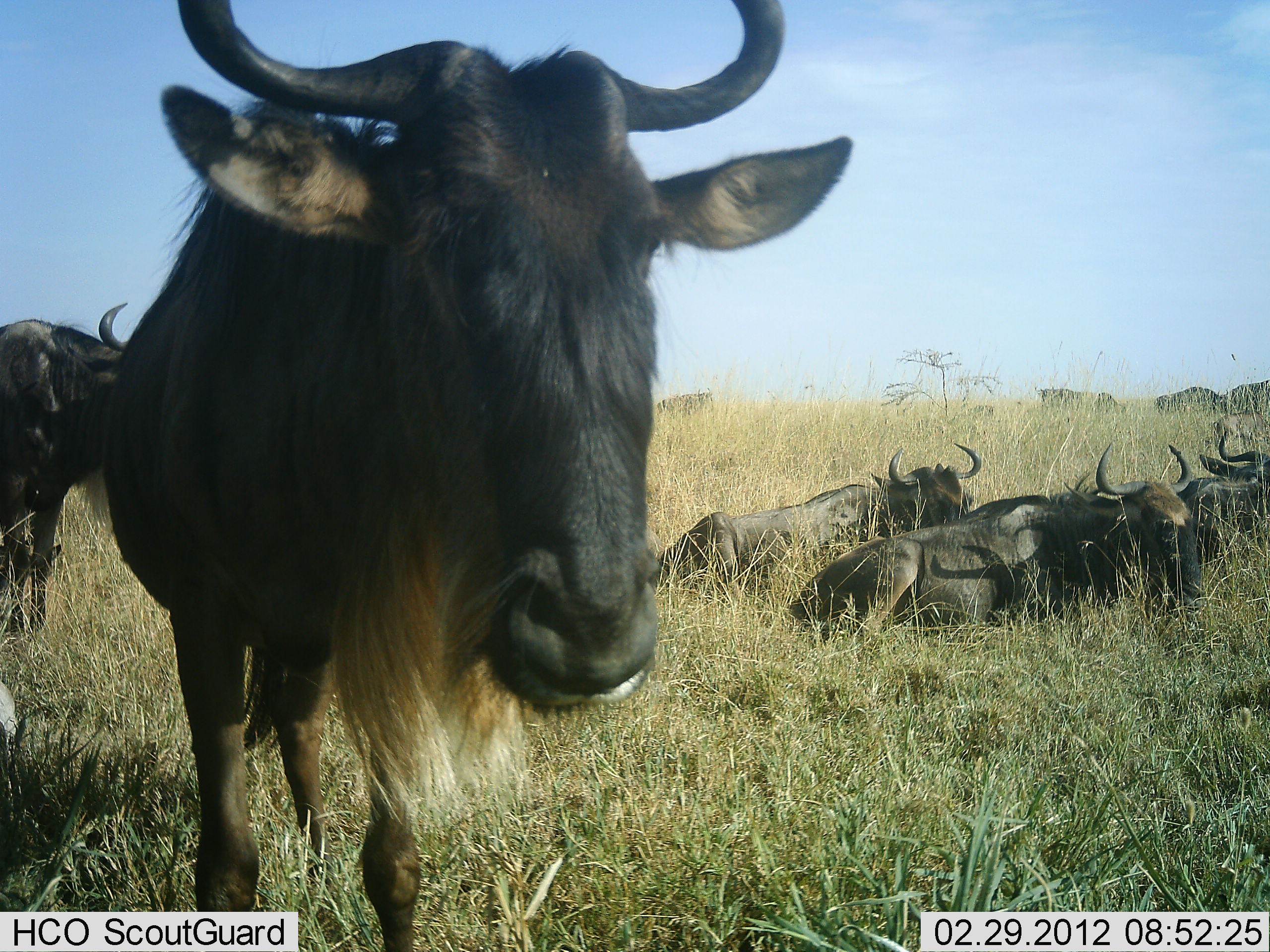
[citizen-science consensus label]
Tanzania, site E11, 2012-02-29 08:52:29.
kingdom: Animalia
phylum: Chordata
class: Mammalia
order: Artiodactyla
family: Bovidae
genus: Connochaetes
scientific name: Connochaetes taurinus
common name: blue wildebeest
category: wildebeest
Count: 5.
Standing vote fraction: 88%.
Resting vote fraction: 100%.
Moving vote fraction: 12%.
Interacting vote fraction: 6%.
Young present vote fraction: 6%.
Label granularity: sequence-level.